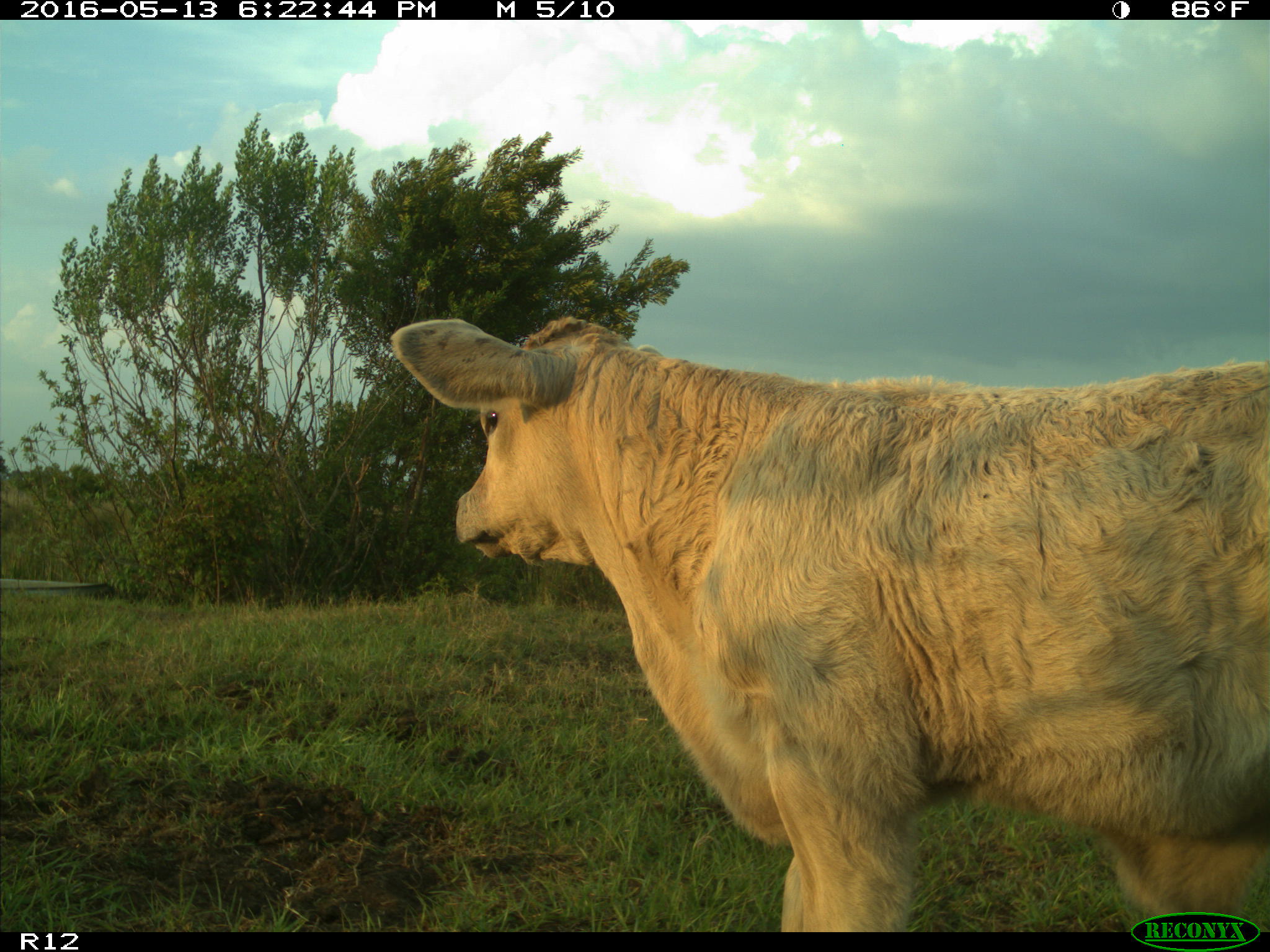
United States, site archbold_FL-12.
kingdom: Animalia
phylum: Chordata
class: Mammalia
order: Artiodactyla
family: Bovidae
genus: Bos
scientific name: Bos taurus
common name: domestic cow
Bos taurus (domestic cow).